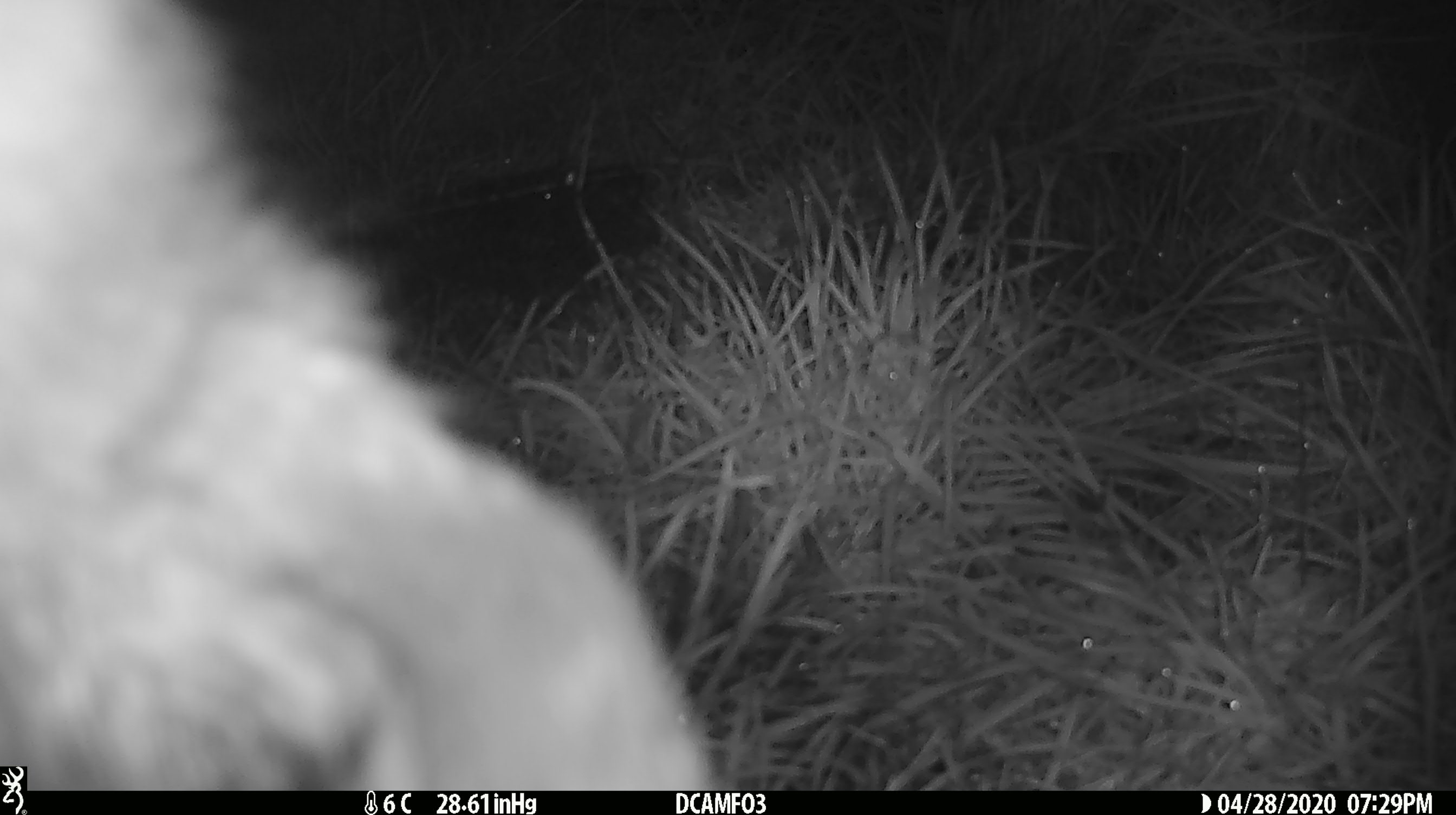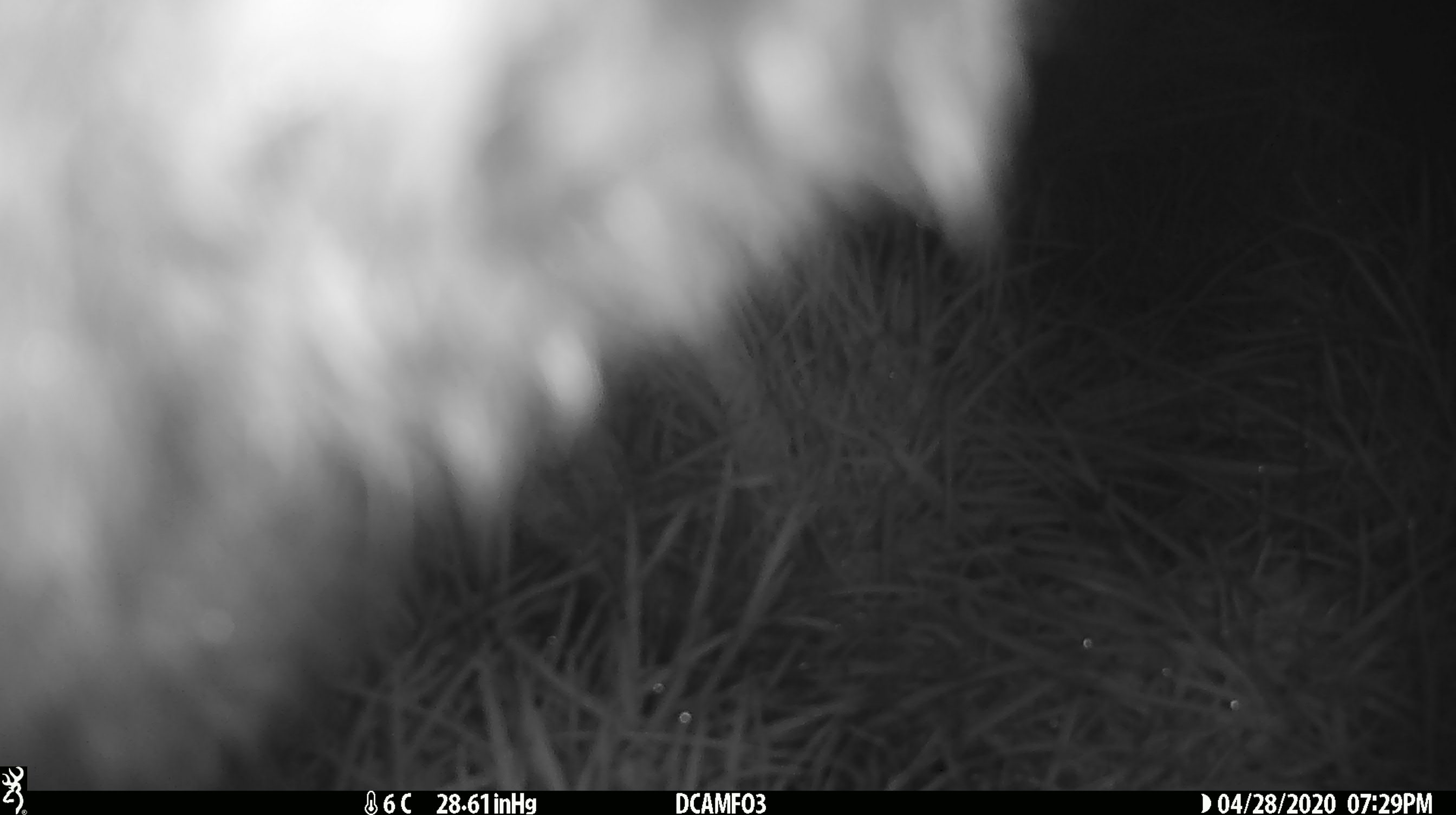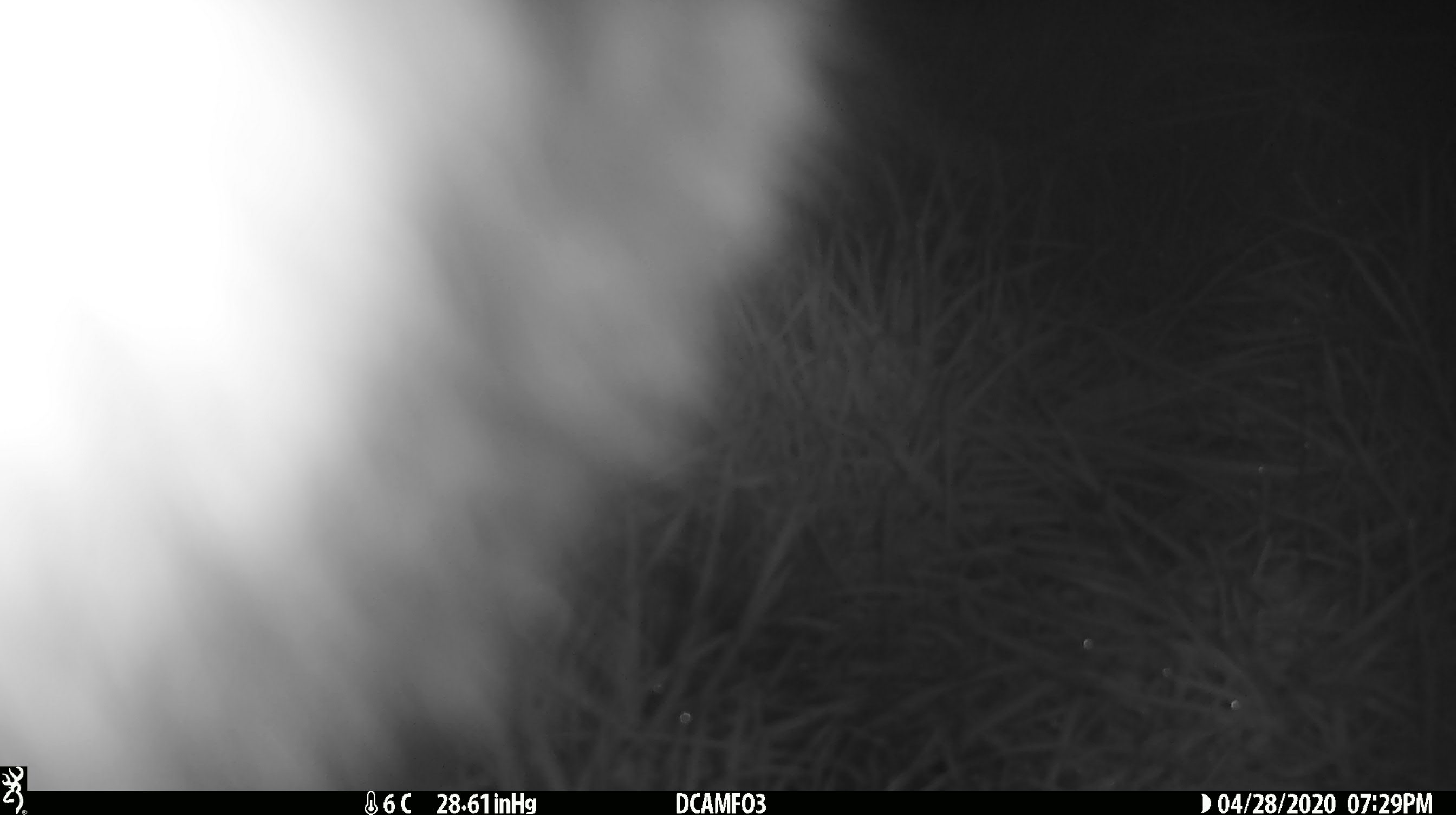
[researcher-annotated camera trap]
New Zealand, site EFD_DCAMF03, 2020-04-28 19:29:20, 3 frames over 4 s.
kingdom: Animalia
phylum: Chordata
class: Mammalia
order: Diprotodontia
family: Phalangeridae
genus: Trichosurus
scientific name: Trichosurus vulpecula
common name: common brushtail possum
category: possum